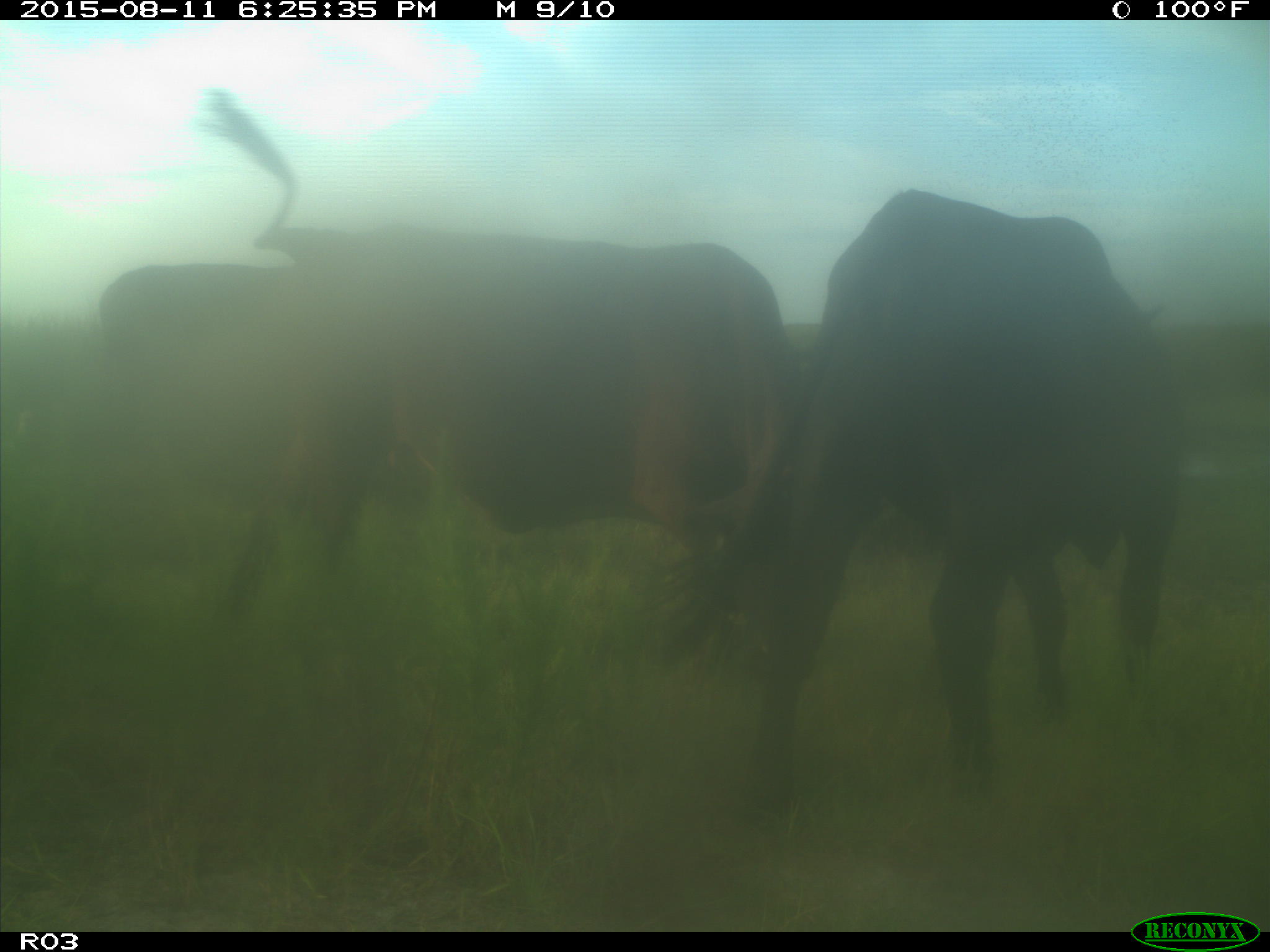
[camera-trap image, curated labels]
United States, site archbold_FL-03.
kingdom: Animalia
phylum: Chordata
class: Mammalia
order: Artiodactyla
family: Bovidae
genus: Bos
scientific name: Bos taurus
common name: domestic cow